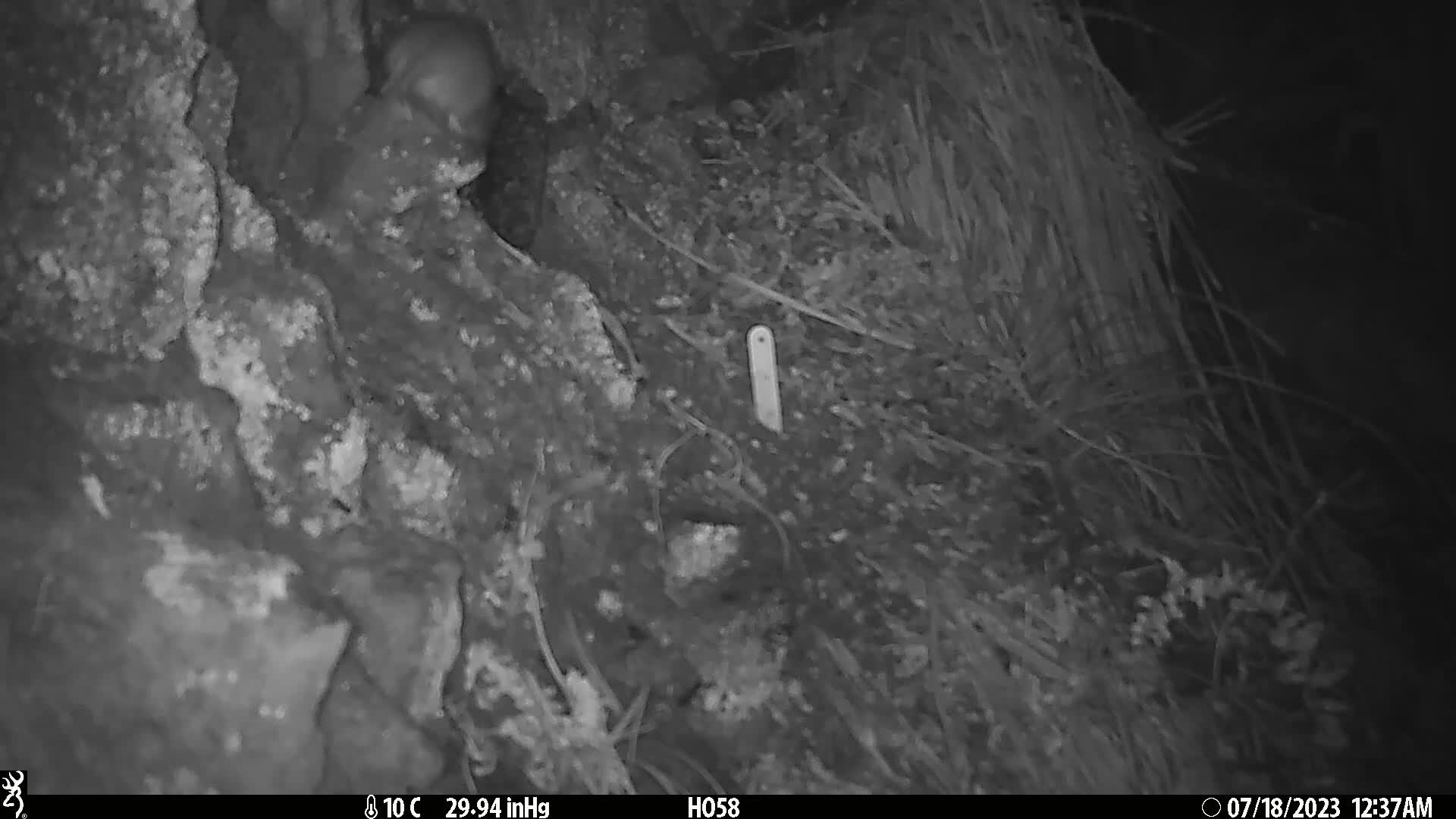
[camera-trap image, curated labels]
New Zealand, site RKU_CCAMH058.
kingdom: Animalia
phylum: Chordata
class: Mammalia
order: Rodentia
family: Muridae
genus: Rattus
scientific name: Rattus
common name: rat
Rat (Rattus).